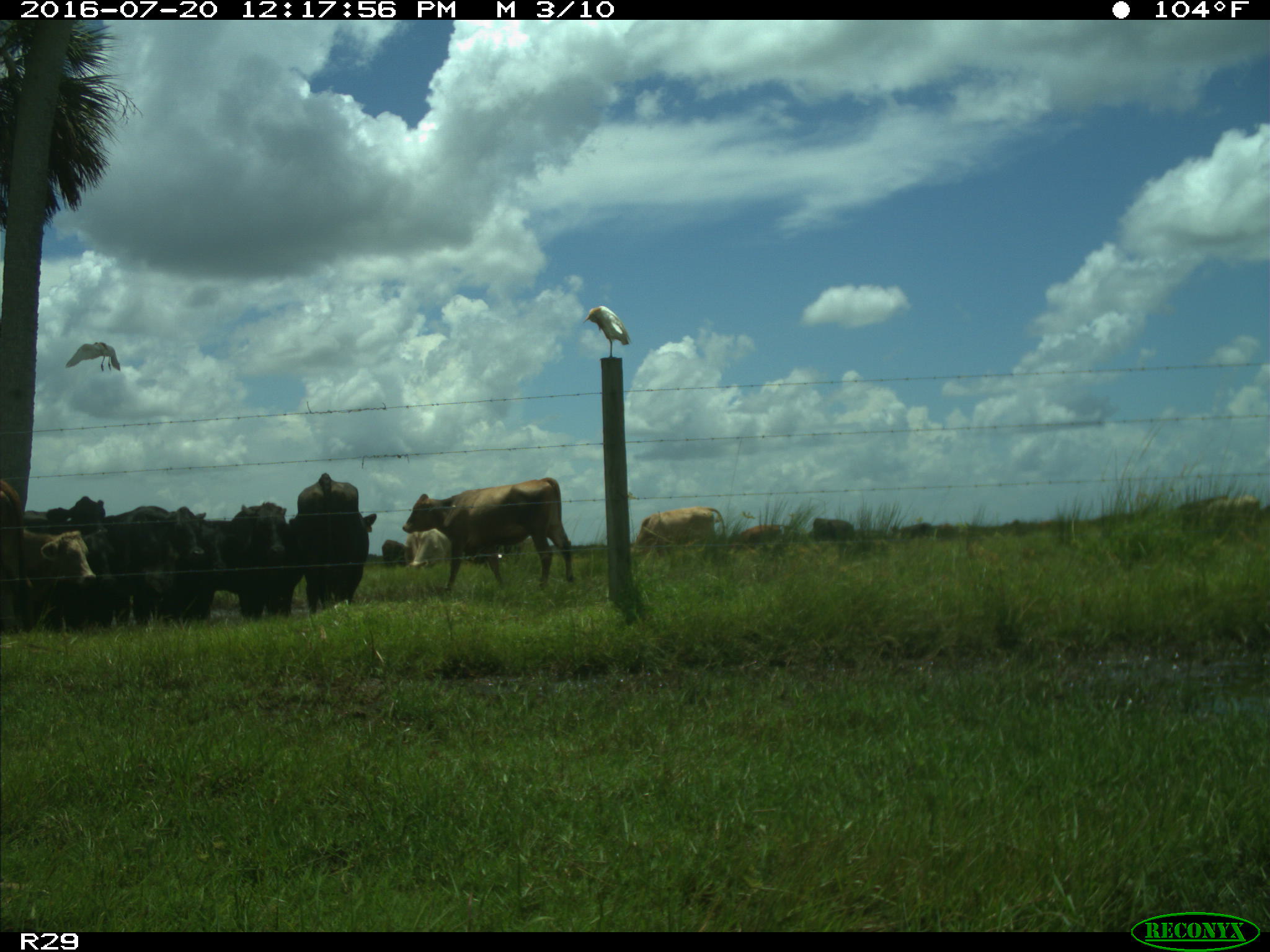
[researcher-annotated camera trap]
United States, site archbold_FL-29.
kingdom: Animalia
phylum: Chordata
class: Mammalia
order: Artiodactyla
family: Bovidae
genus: Bos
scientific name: Bos taurus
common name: domestic cow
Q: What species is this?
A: Bos taurus (domestic cow).